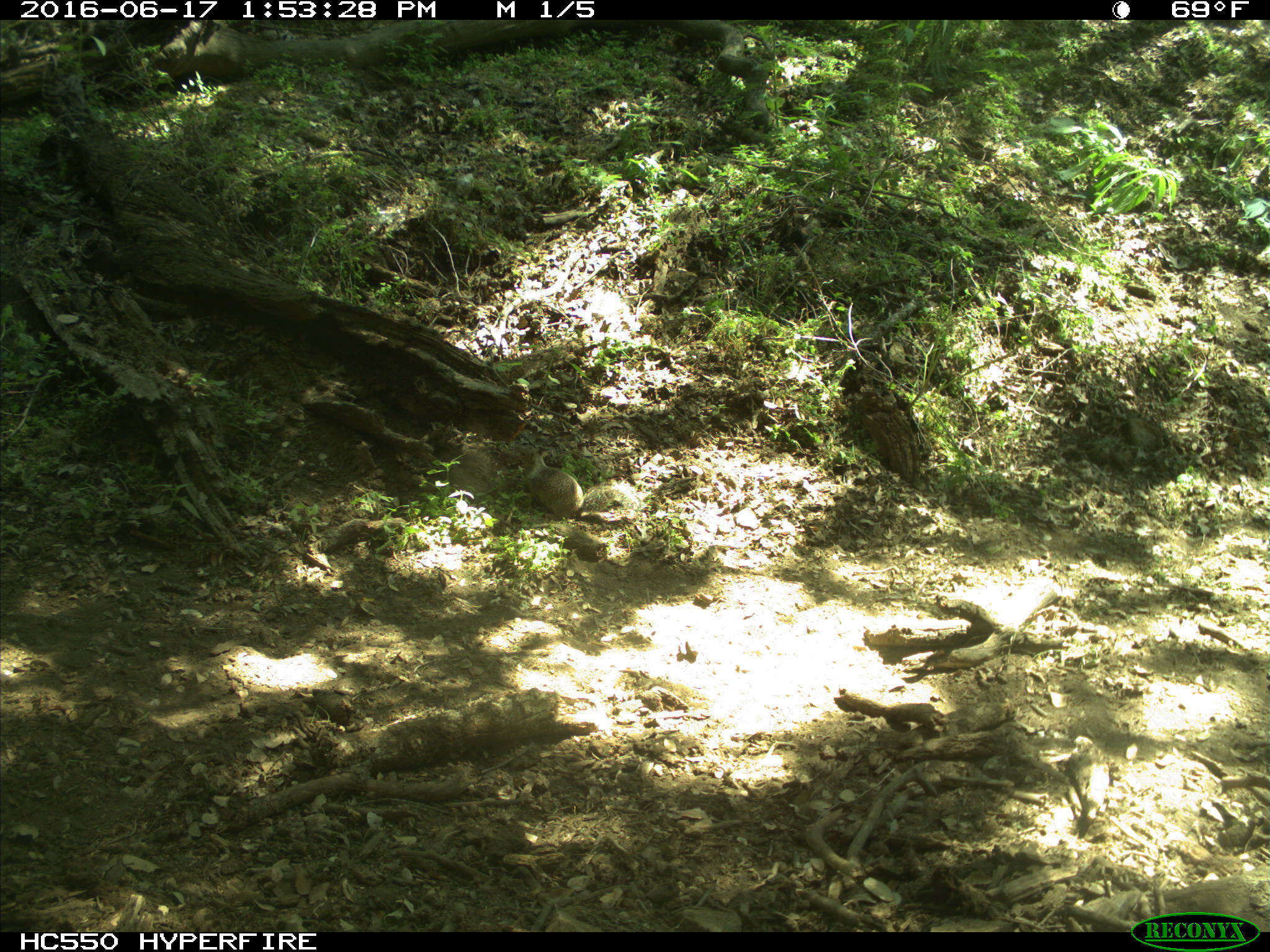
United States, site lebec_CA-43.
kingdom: Animalia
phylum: Chordata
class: Mammalia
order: Rodentia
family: Sciuridae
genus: Otospermophilus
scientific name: Otospermophilus beecheyi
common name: california ground squirrel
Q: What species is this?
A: Otospermophilus beecheyi (california ground squirrel).